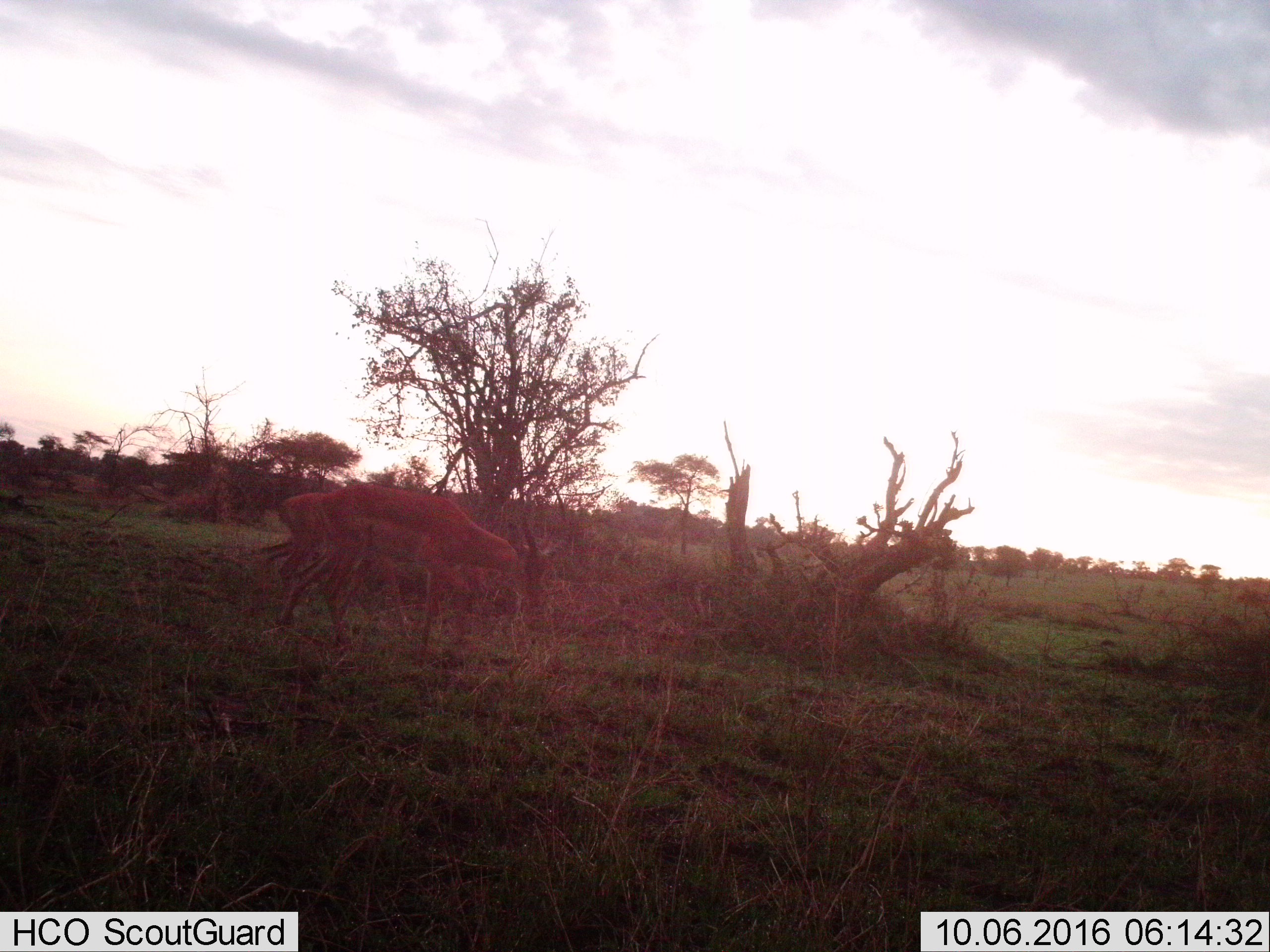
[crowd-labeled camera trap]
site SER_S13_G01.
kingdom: Animalia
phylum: Chordata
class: Mammalia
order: Artiodactyla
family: Bovidae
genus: Aepyceros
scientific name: Aepyceros melampus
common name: impala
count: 2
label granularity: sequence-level